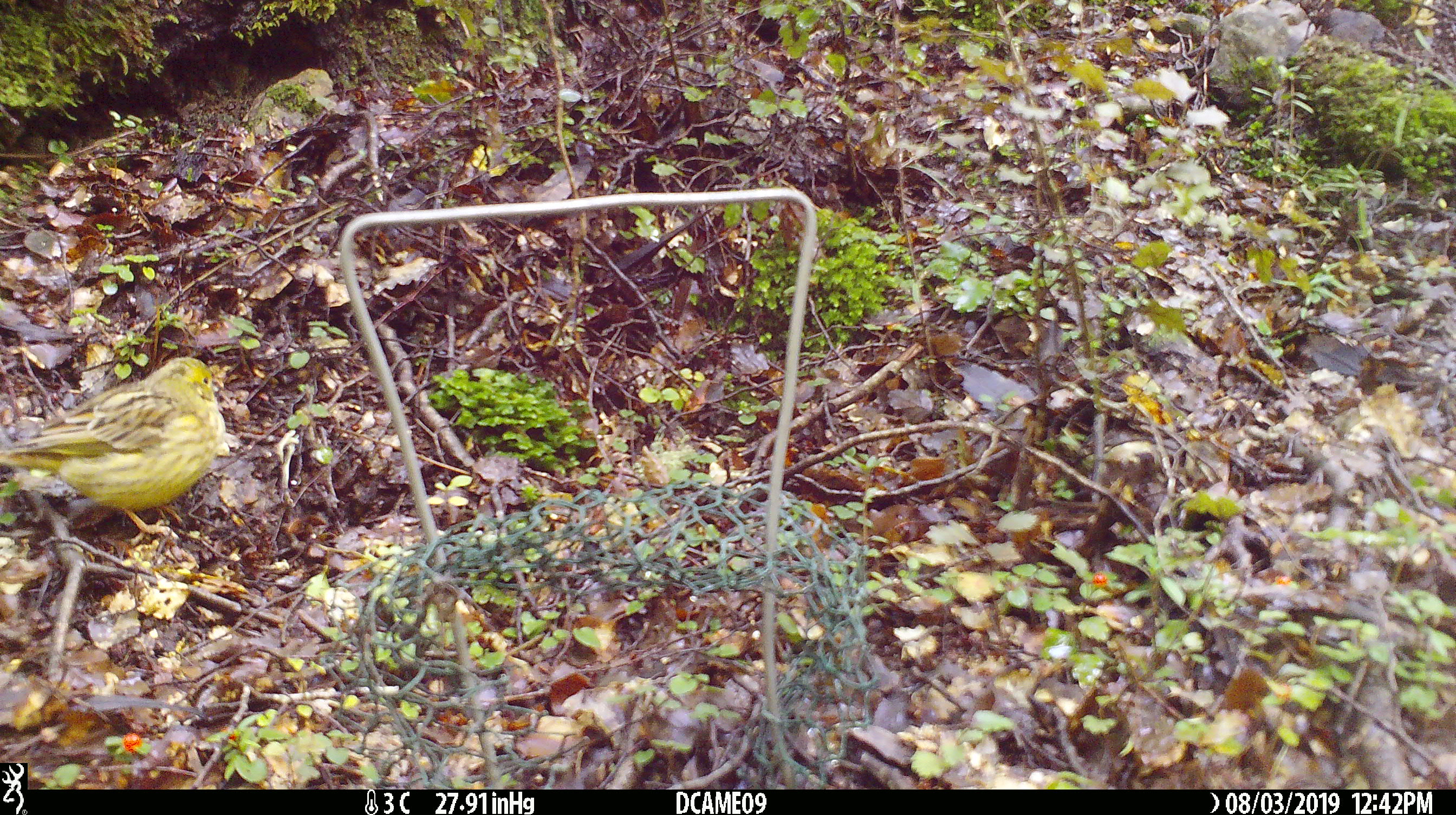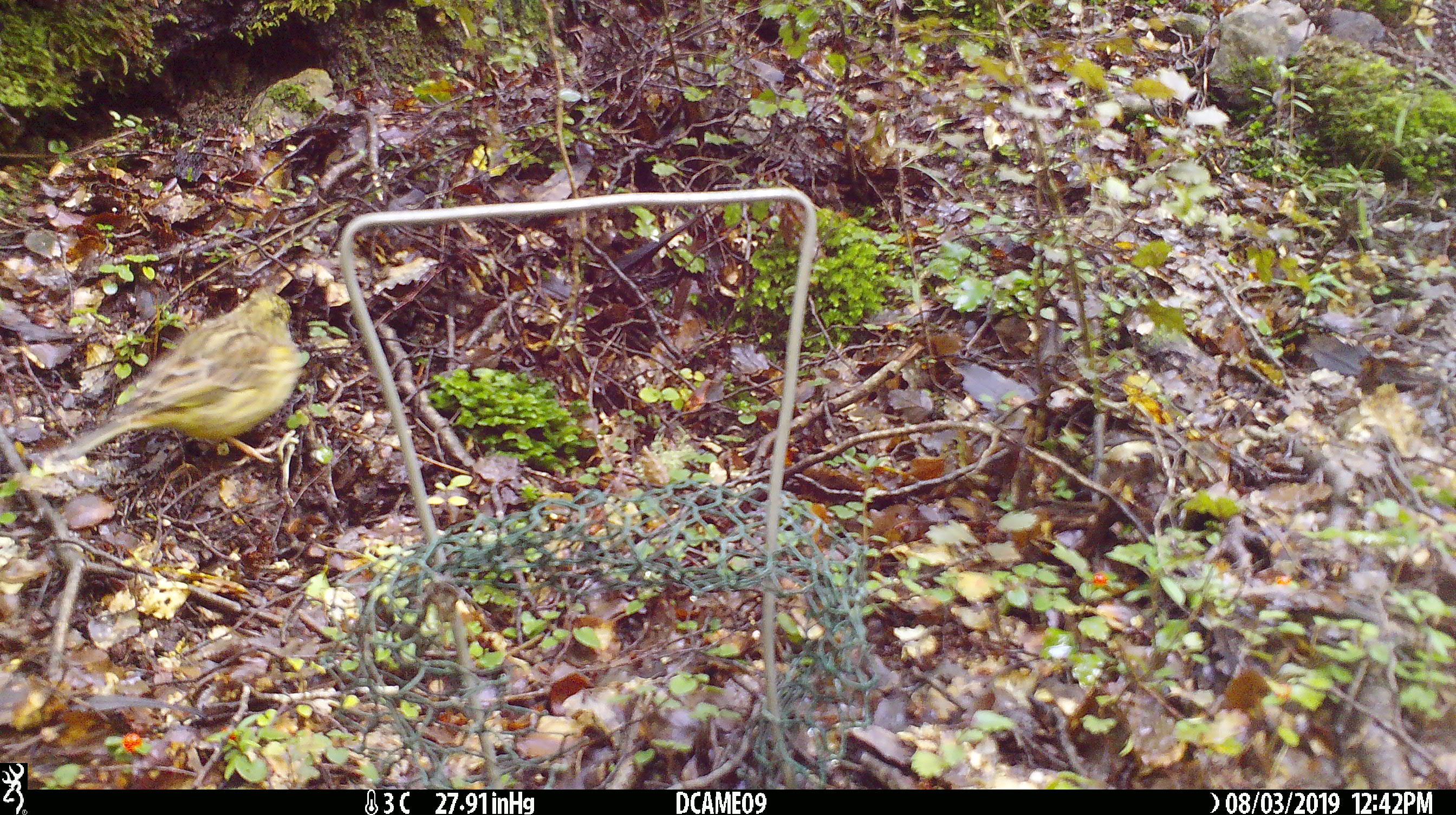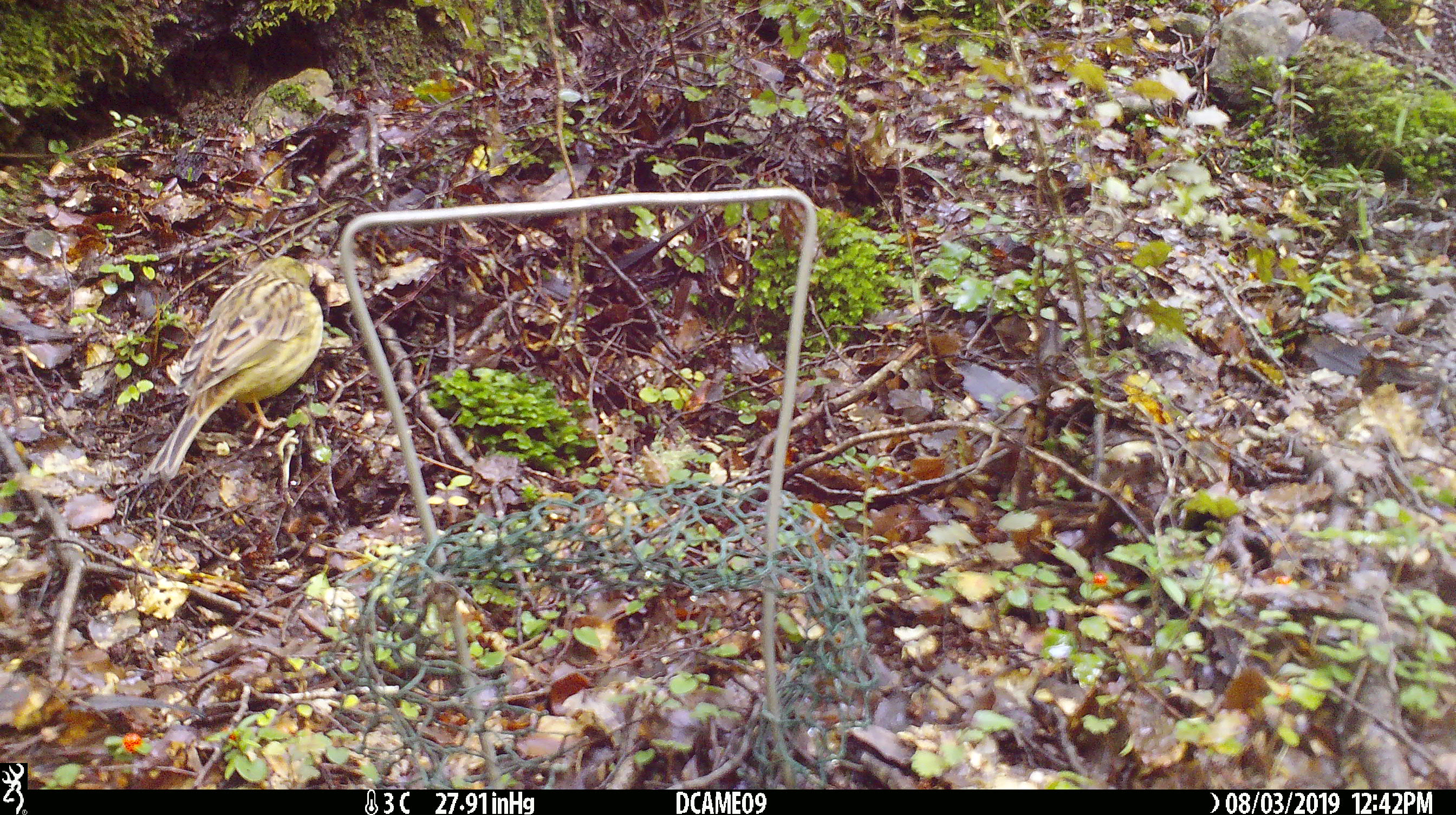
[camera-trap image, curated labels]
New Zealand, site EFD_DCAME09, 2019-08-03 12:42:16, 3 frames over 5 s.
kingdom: Animalia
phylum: Chordata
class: Aves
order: Passeriformes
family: Emberizidae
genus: Emberiza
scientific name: Emberiza citrinella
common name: yellowhammer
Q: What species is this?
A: Yellowhammer (Emberiza citrinella).